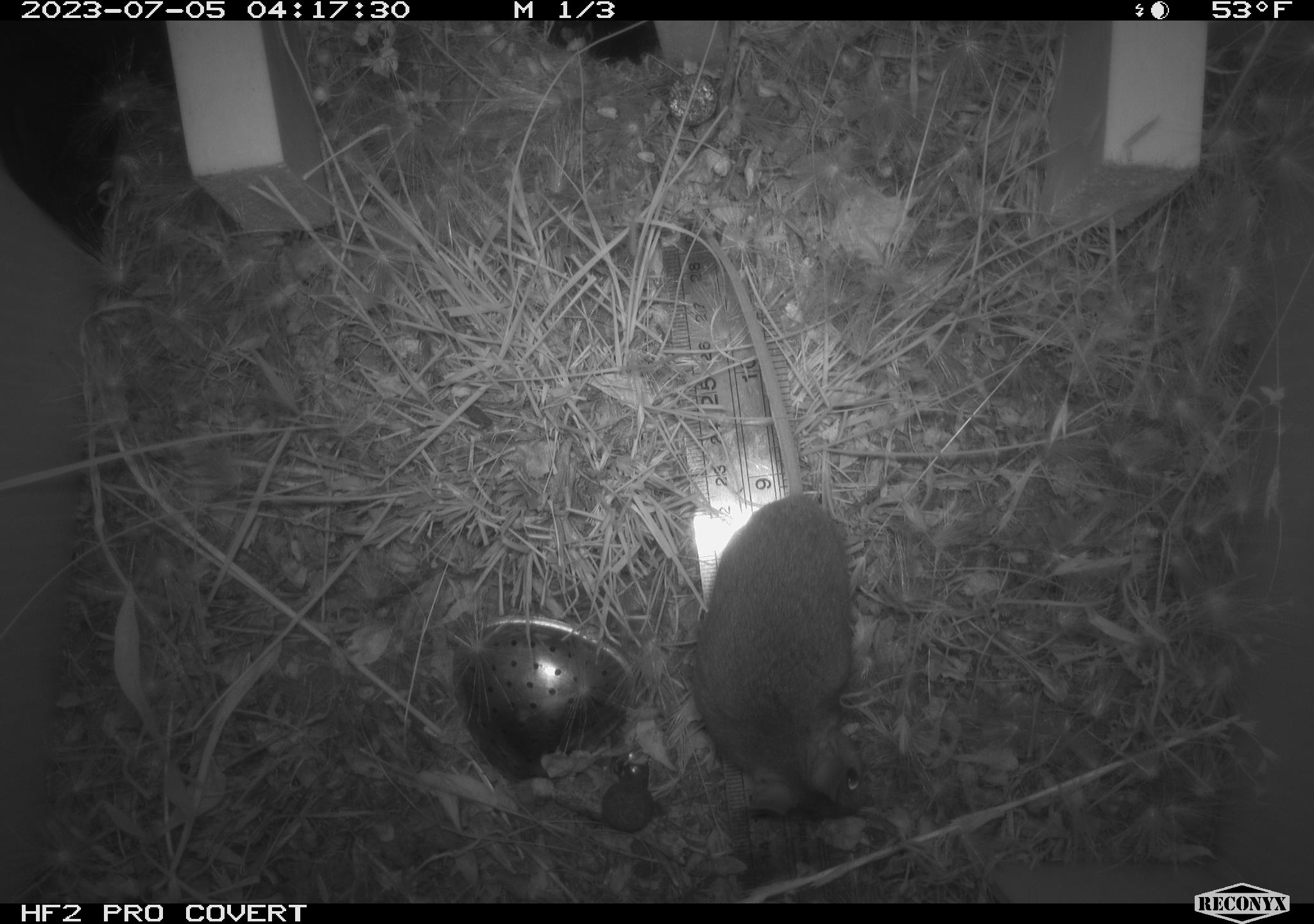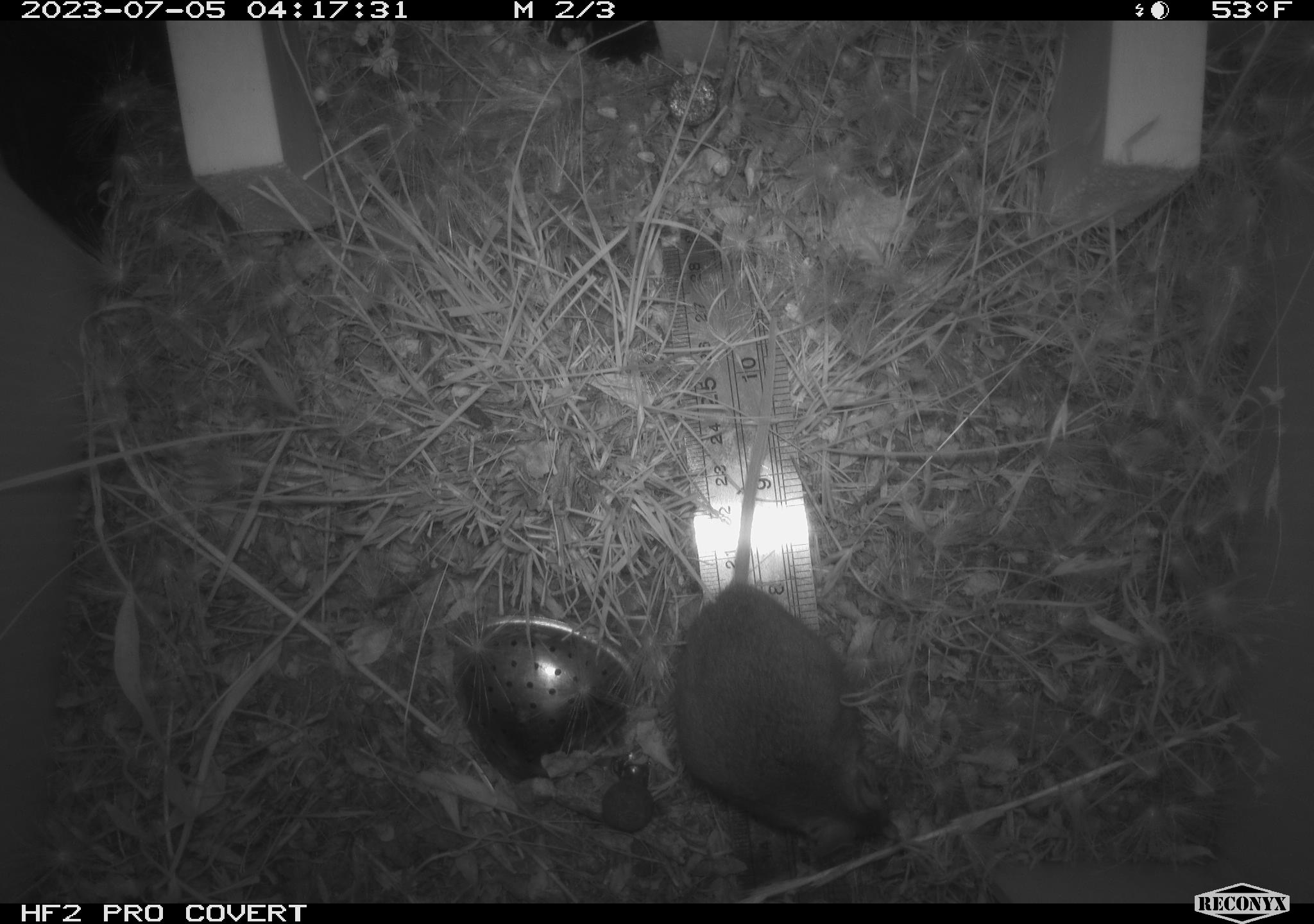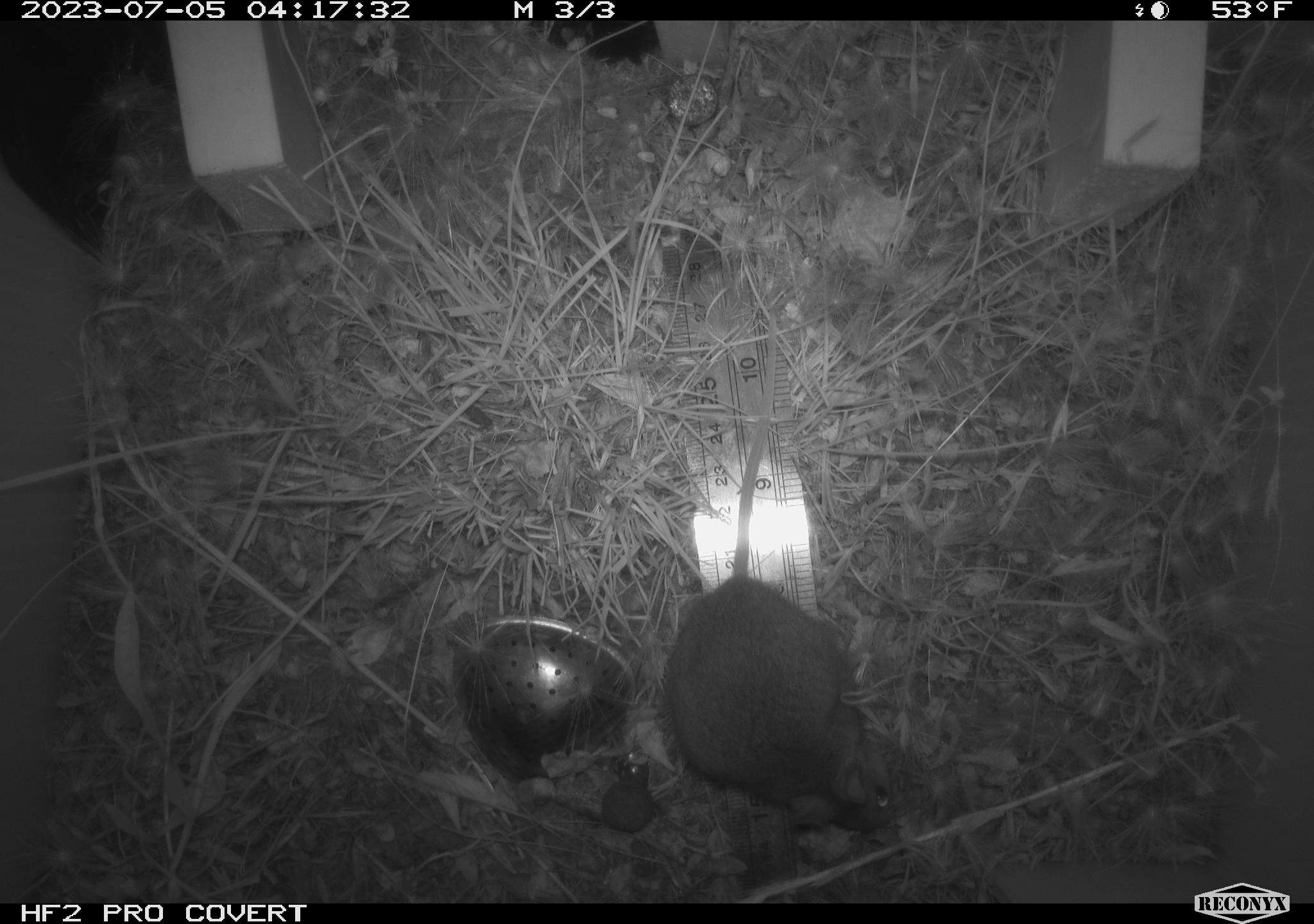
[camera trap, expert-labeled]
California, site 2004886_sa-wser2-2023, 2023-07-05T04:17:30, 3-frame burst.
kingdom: Animalia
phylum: Chordata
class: Mammalia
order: Rodentia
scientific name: Rodentia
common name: mouse species